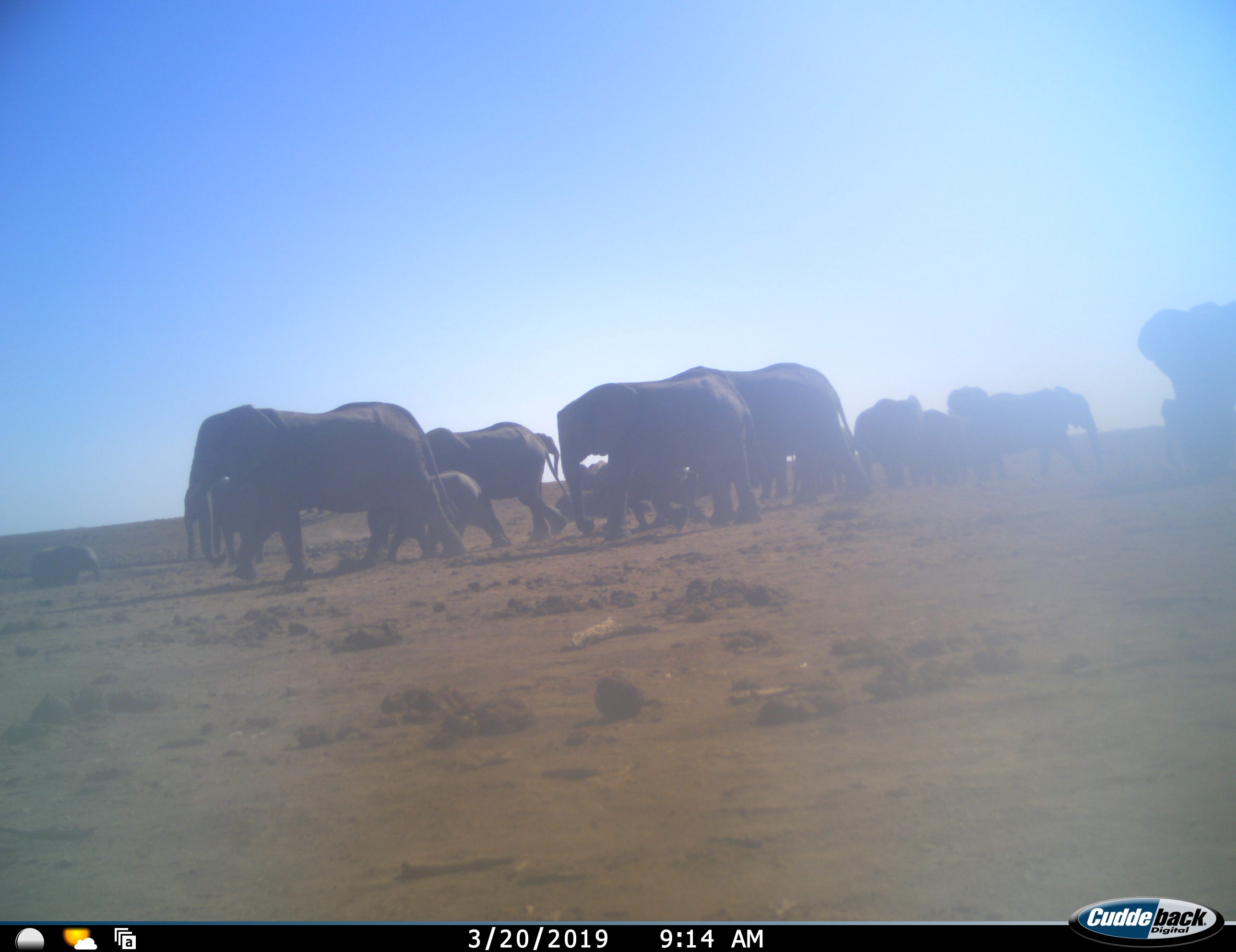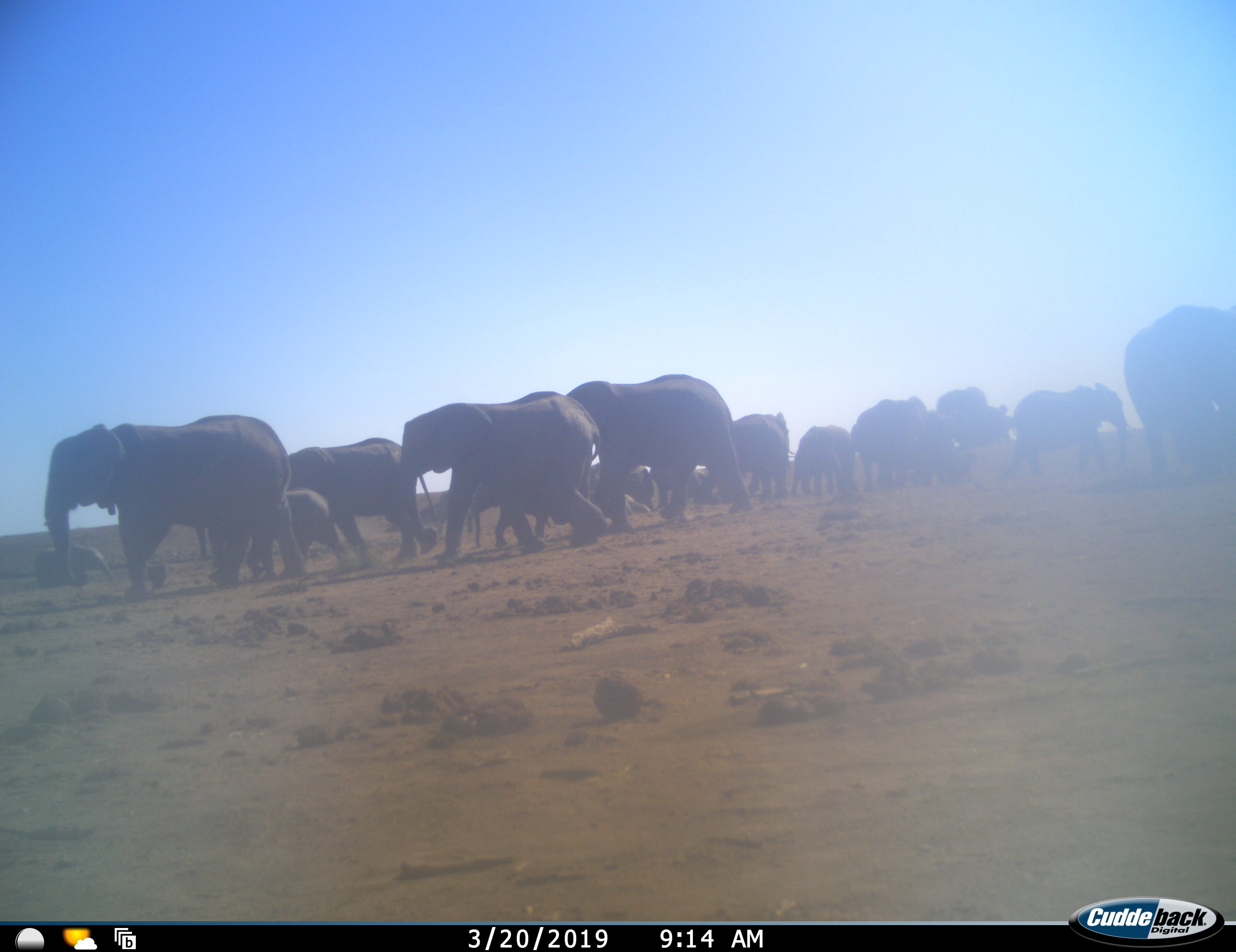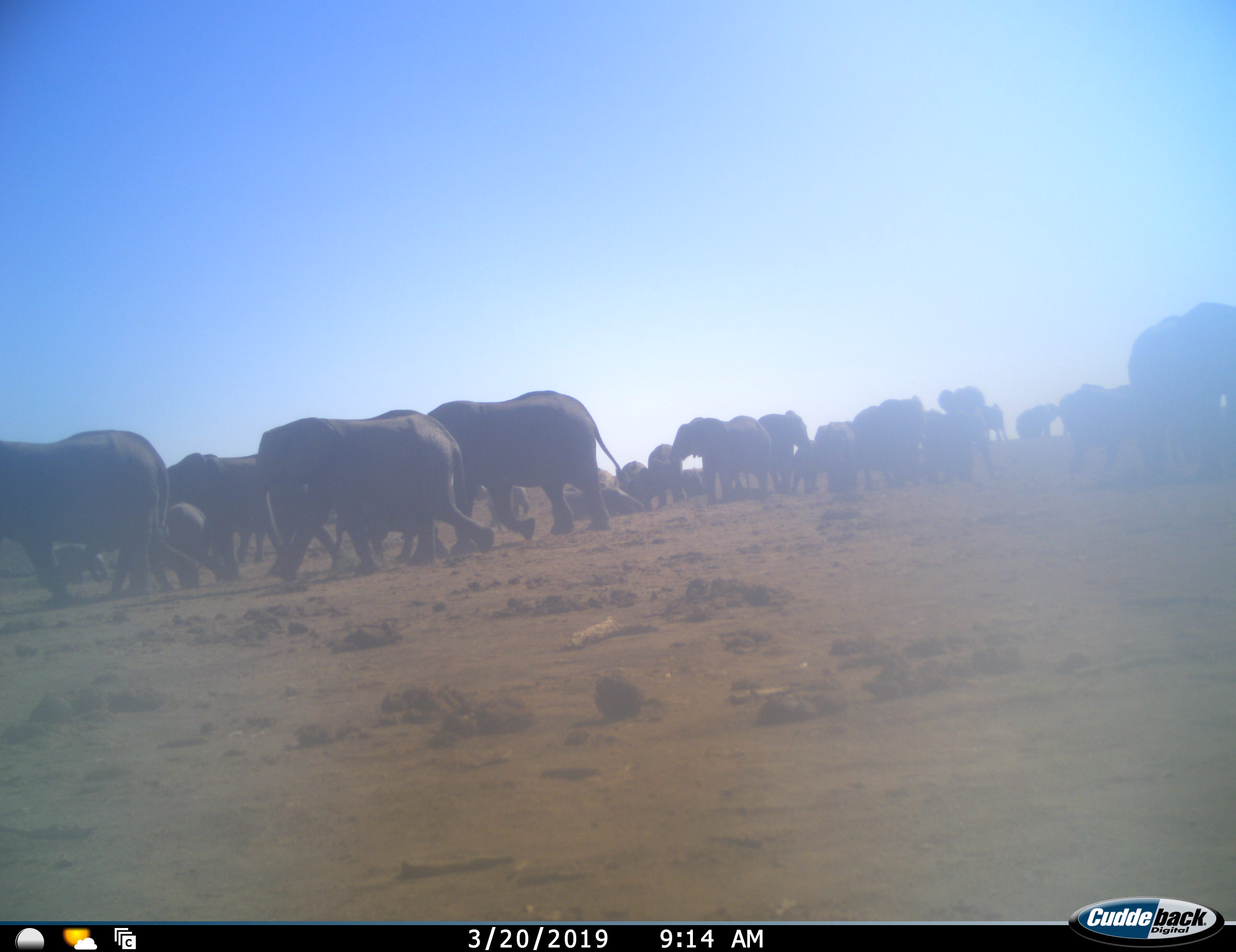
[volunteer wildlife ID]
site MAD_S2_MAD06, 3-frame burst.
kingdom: Animalia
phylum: Chordata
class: Mammalia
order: Proboscidea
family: Elephantidae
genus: Loxodonta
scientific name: Loxodonta africana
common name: african bush elephant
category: elephant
Elephant (african bush elephant) (Loxodonta africana), count 11-50. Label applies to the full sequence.